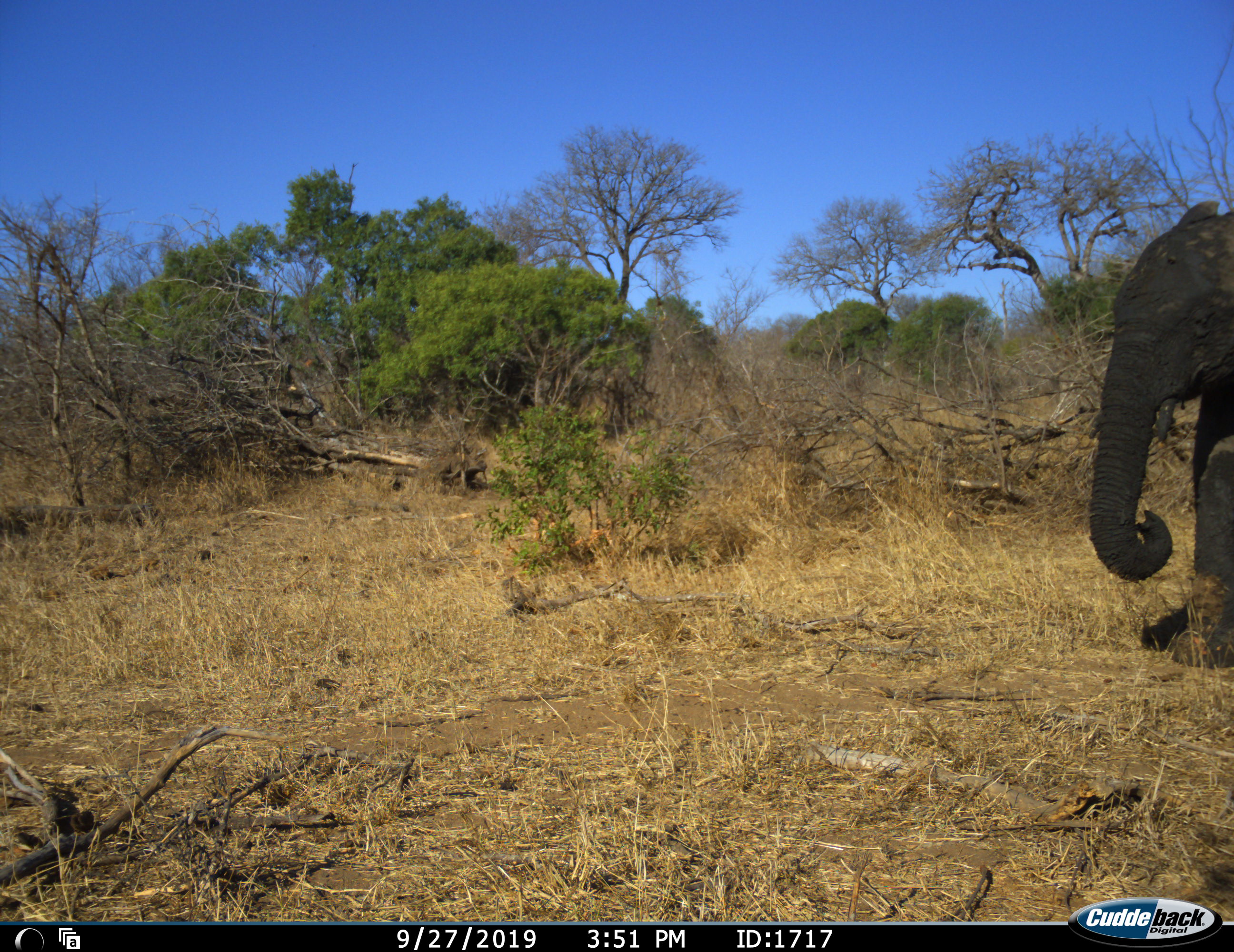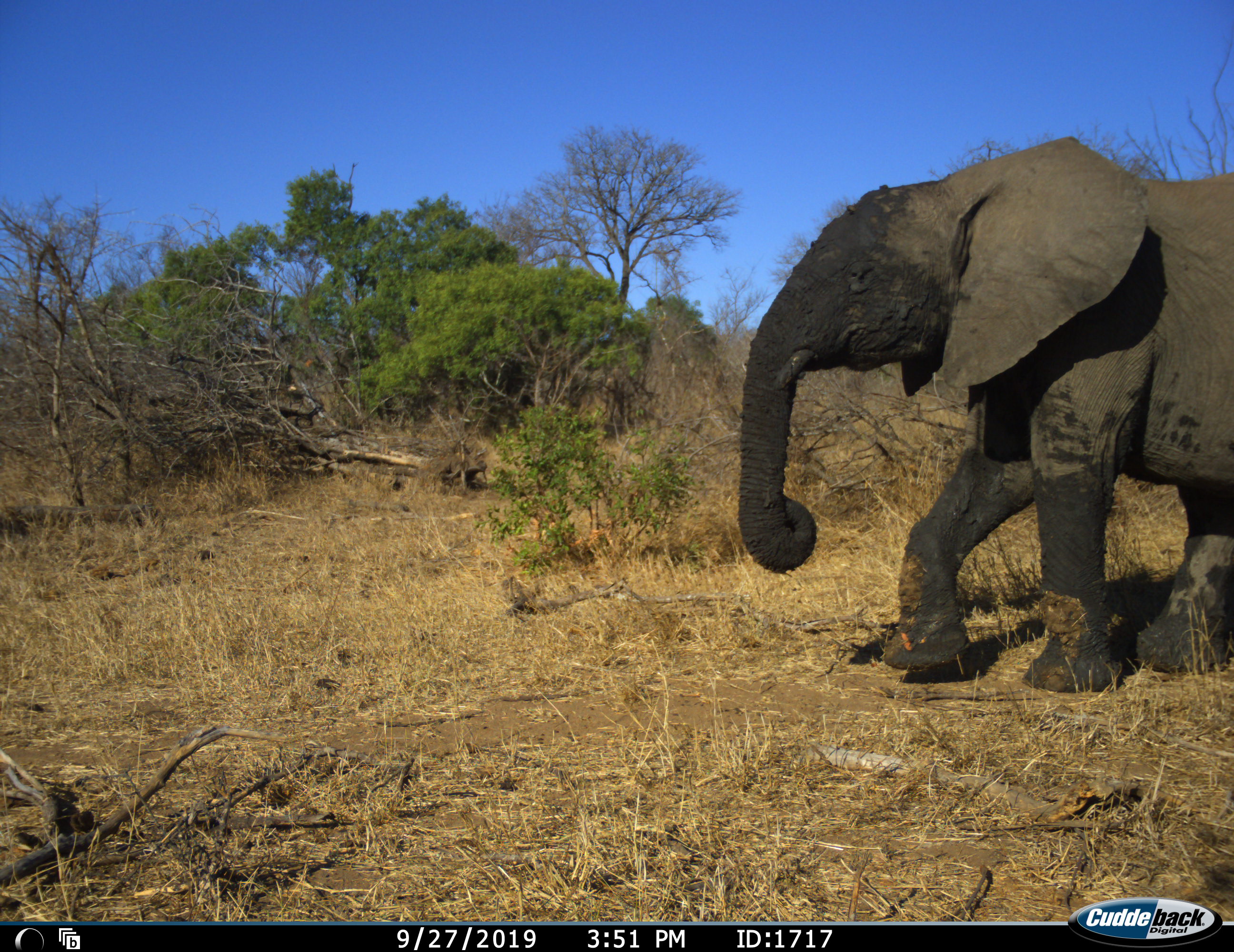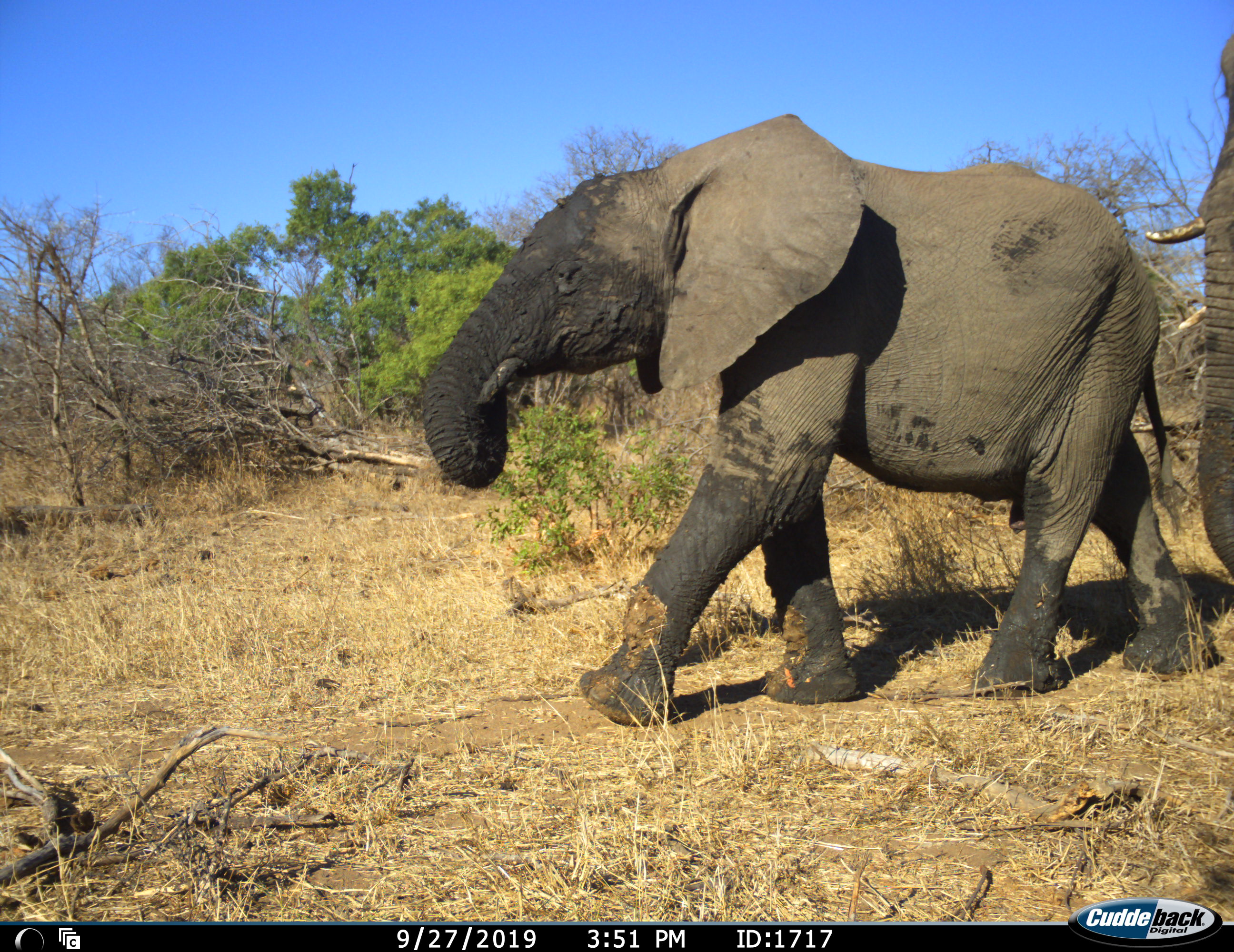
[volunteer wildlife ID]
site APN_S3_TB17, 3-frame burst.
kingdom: Animalia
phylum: Chordata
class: Mammalia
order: Proboscidea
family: Elephantidae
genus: Loxodonta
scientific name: Loxodonta africana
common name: african bush elephant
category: elephant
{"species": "elephant (african bush elephant) (Loxodonta africana)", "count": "2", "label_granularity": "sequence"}